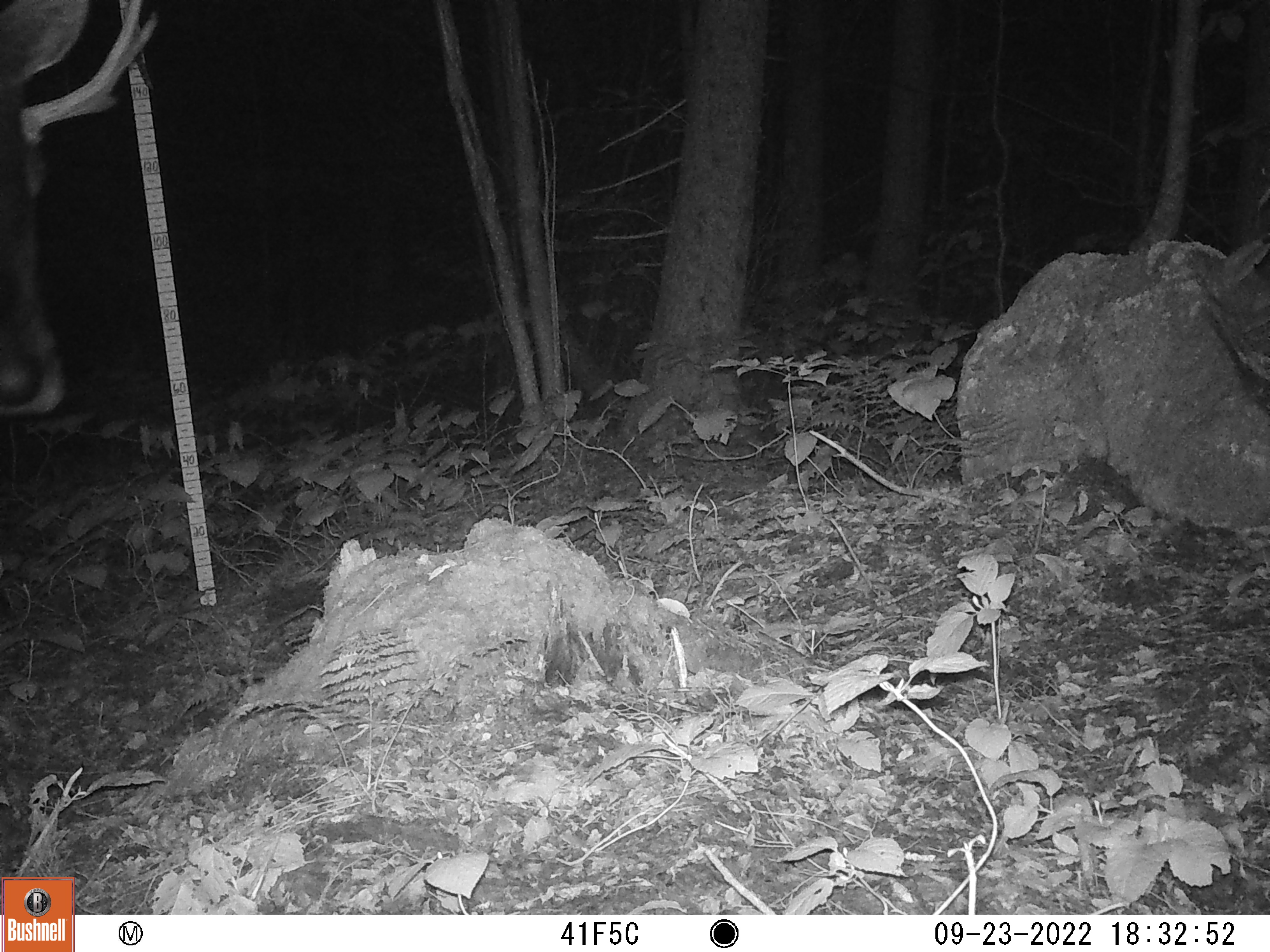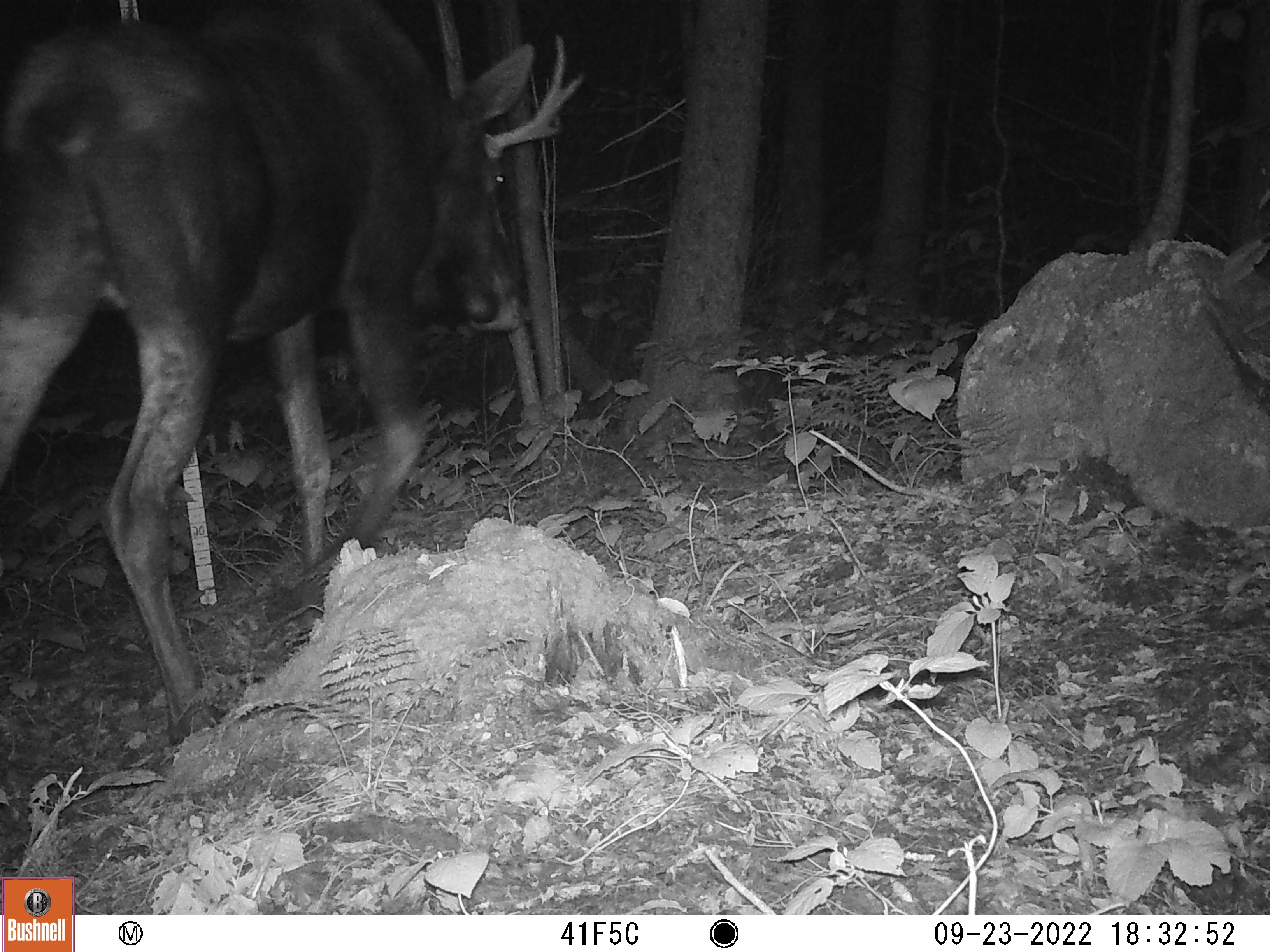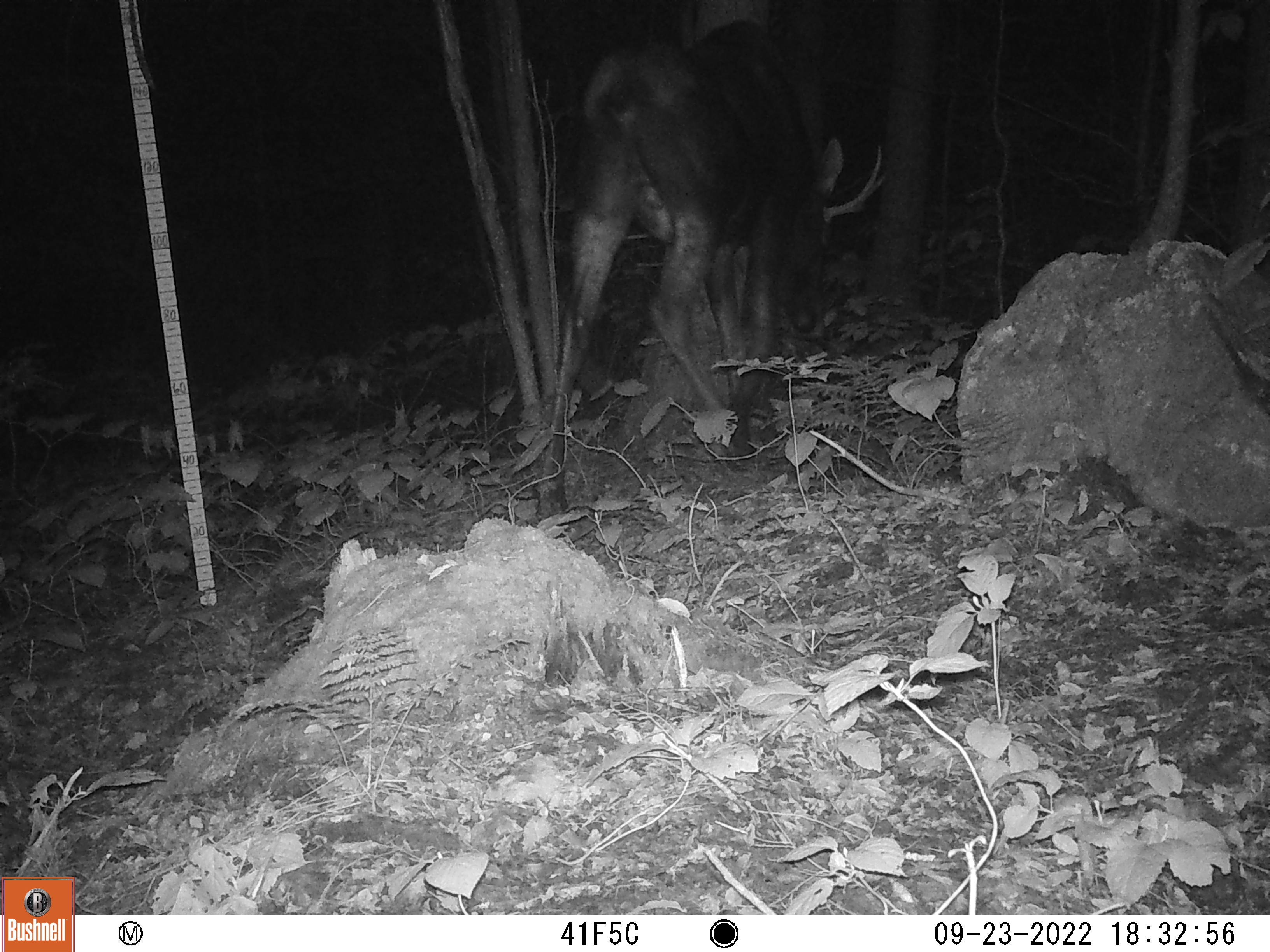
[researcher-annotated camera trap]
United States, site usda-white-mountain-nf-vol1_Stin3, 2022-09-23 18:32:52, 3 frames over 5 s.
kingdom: Animalia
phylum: Chordata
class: Mammalia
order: Artiodactyla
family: Cervidae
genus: Alces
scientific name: Alces alces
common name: moose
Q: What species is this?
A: Moose (Alces alces).